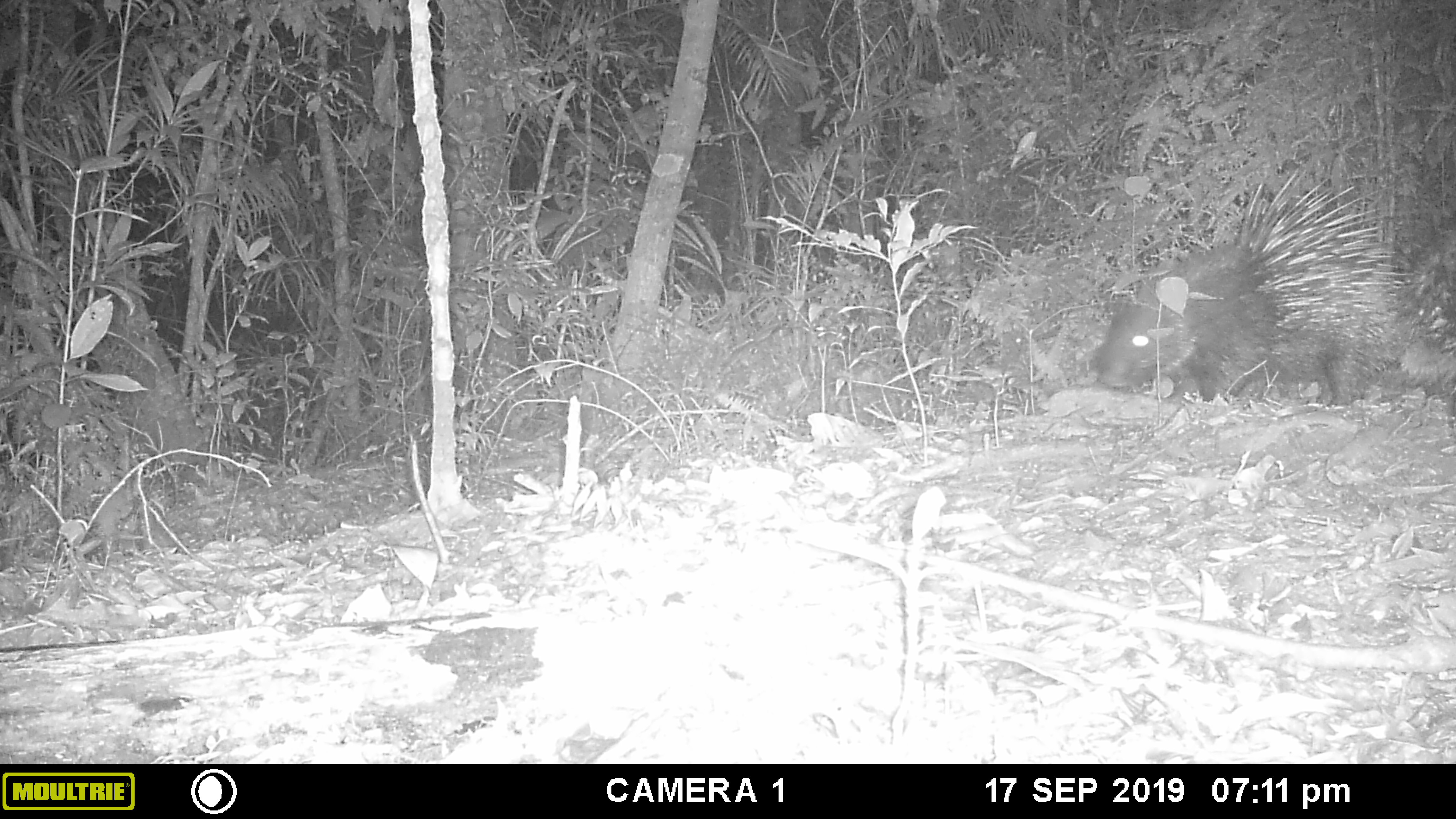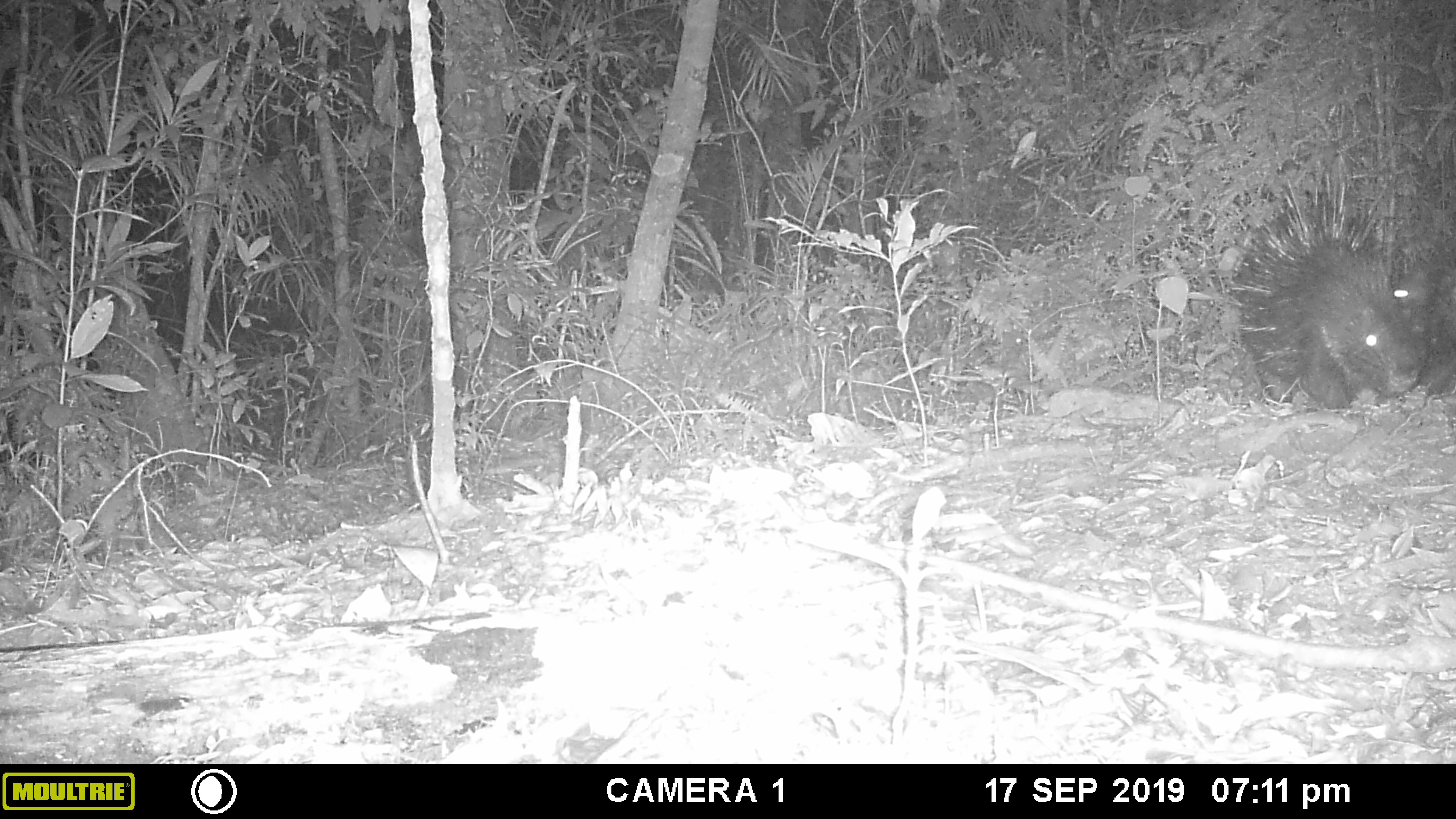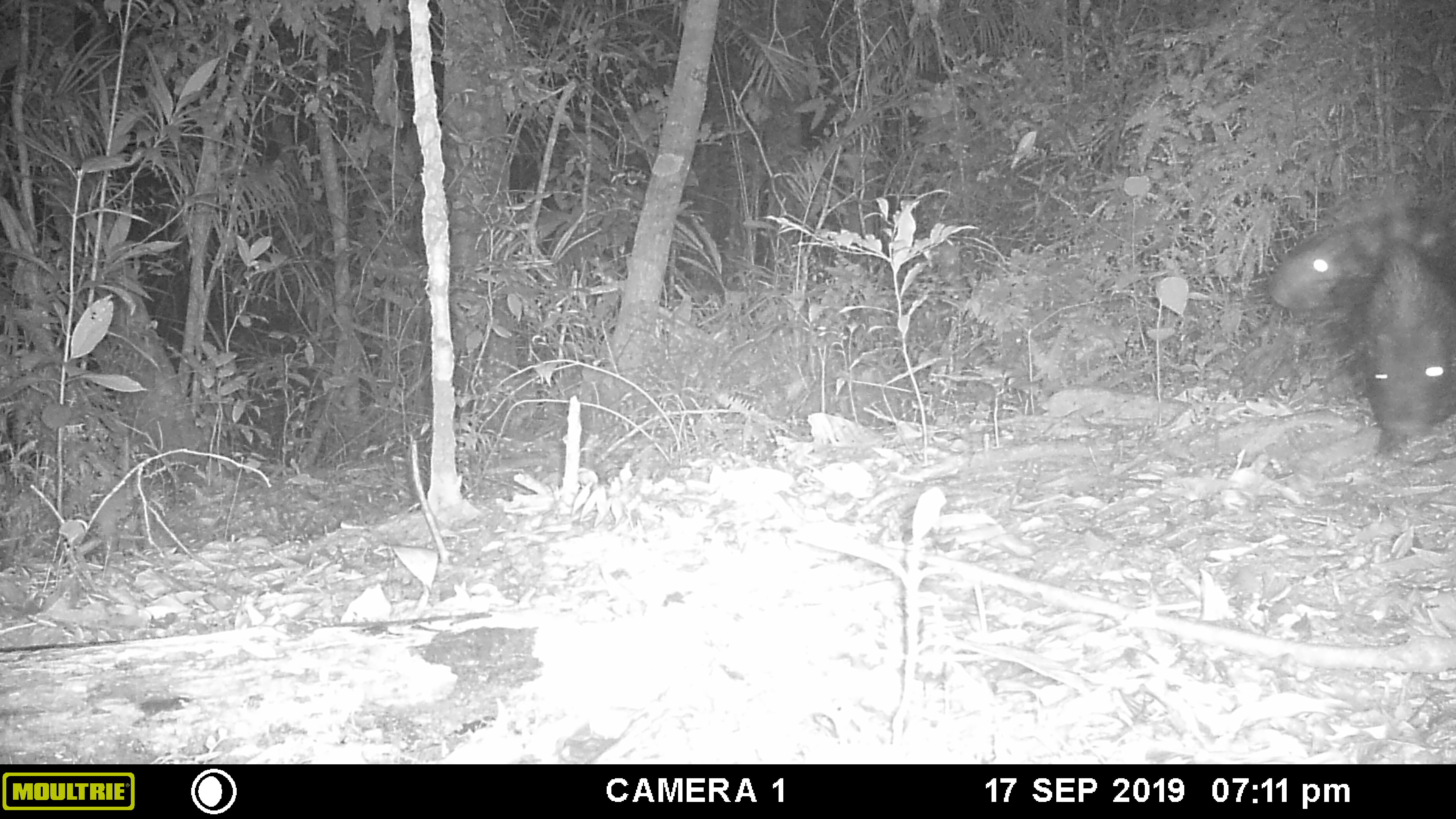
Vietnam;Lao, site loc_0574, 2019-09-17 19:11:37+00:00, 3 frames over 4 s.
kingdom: Animalia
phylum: Chordata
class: Mammalia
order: Rodentia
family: Hystricidae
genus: Hystrix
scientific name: Hystrix brachyura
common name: malayan porcupine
Malayan porcupine (Hystrix brachyura). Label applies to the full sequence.